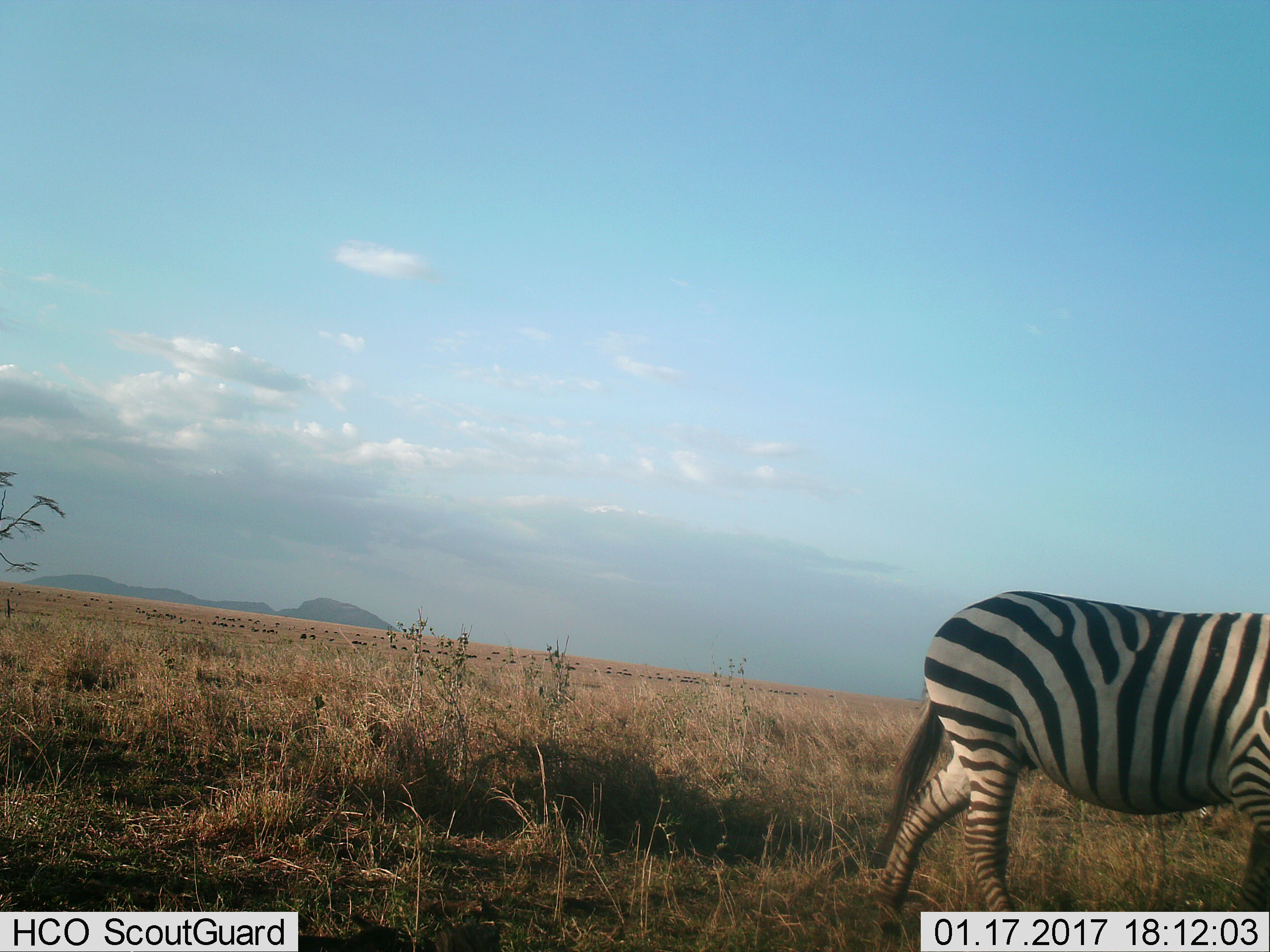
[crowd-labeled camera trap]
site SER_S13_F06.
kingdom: Animalia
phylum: Chordata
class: Mammalia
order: Perissodactyla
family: Equidae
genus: Equus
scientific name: Equus quagga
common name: plains zebra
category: zebraplains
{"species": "zebraplains (plains zebra) (Equus quagga)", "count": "1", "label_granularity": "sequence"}